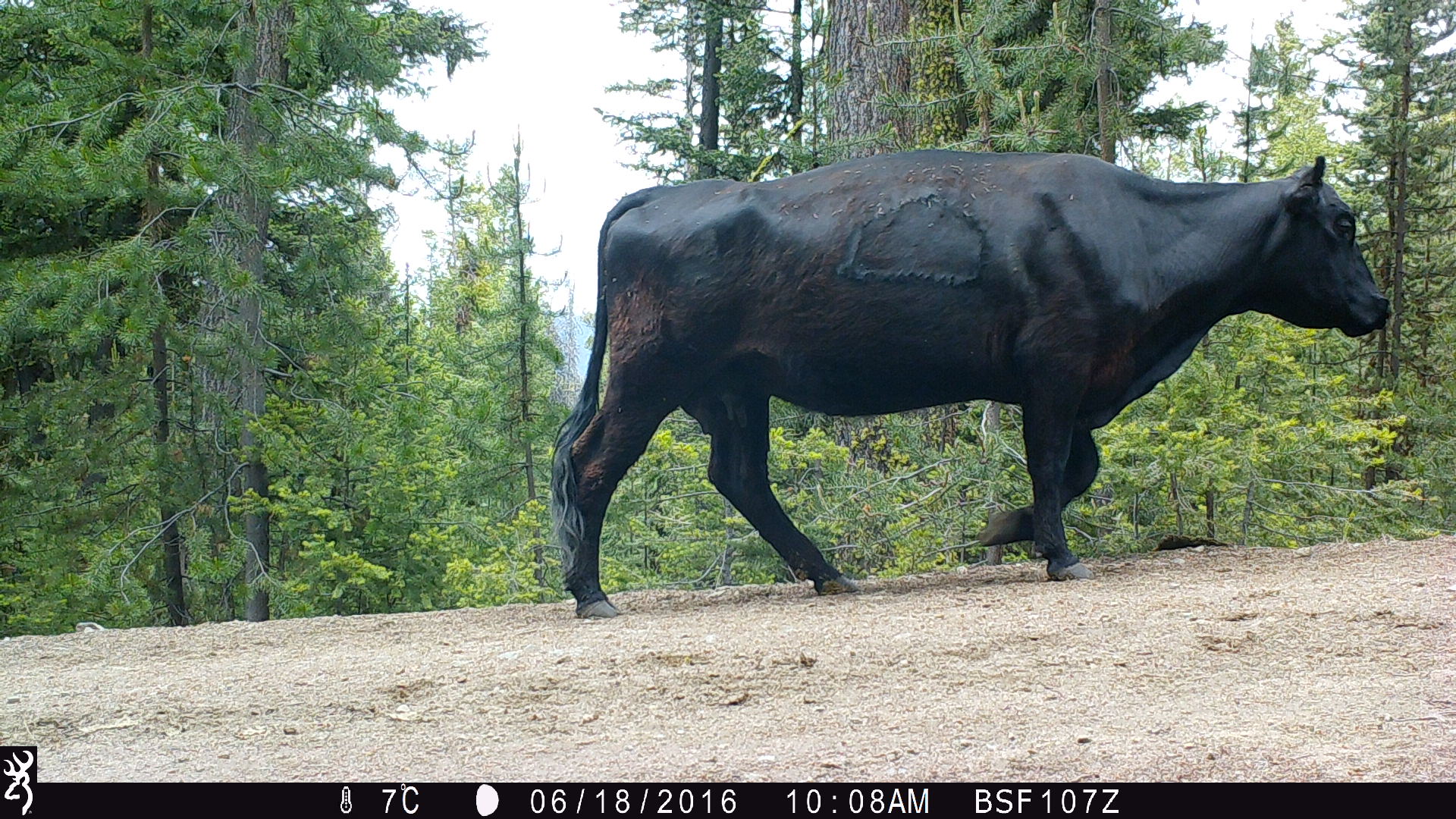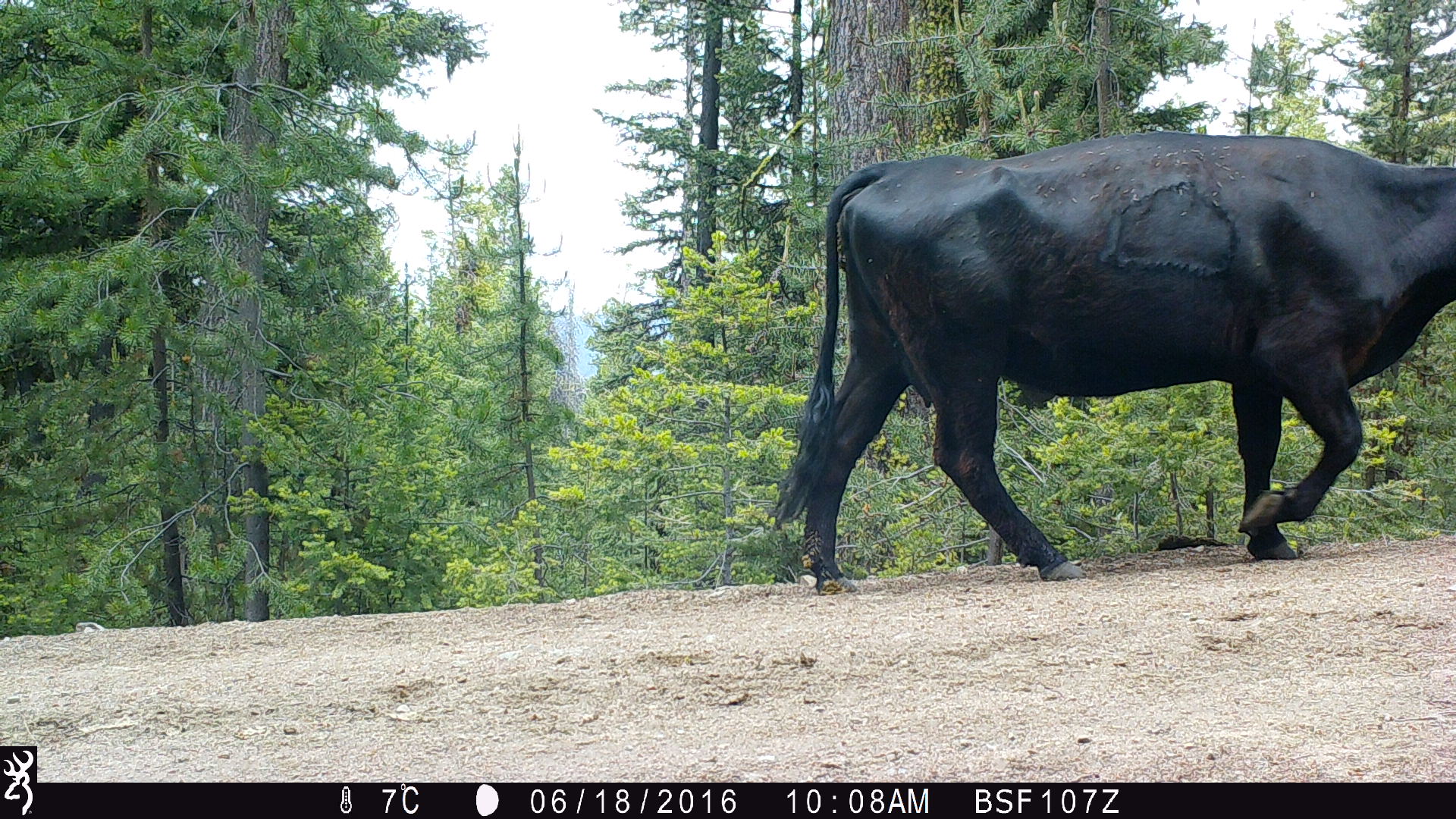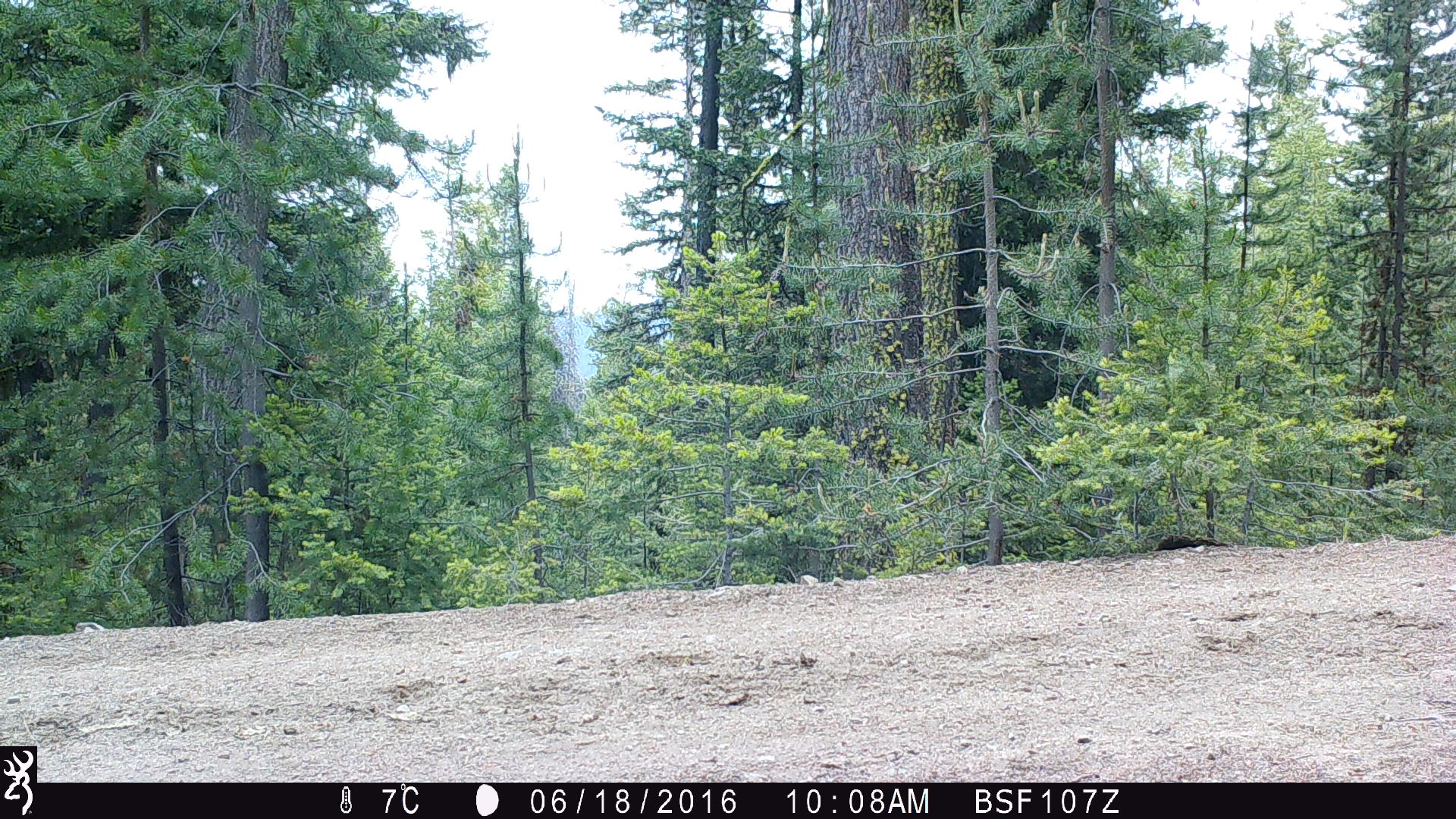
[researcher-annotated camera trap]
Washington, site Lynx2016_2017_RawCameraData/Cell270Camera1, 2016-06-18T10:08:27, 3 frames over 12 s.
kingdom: Animalia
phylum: Chordata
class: Mammalia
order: Artiodactyla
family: Bovidae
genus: Bos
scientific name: Bos taurus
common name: domestic cattle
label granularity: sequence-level